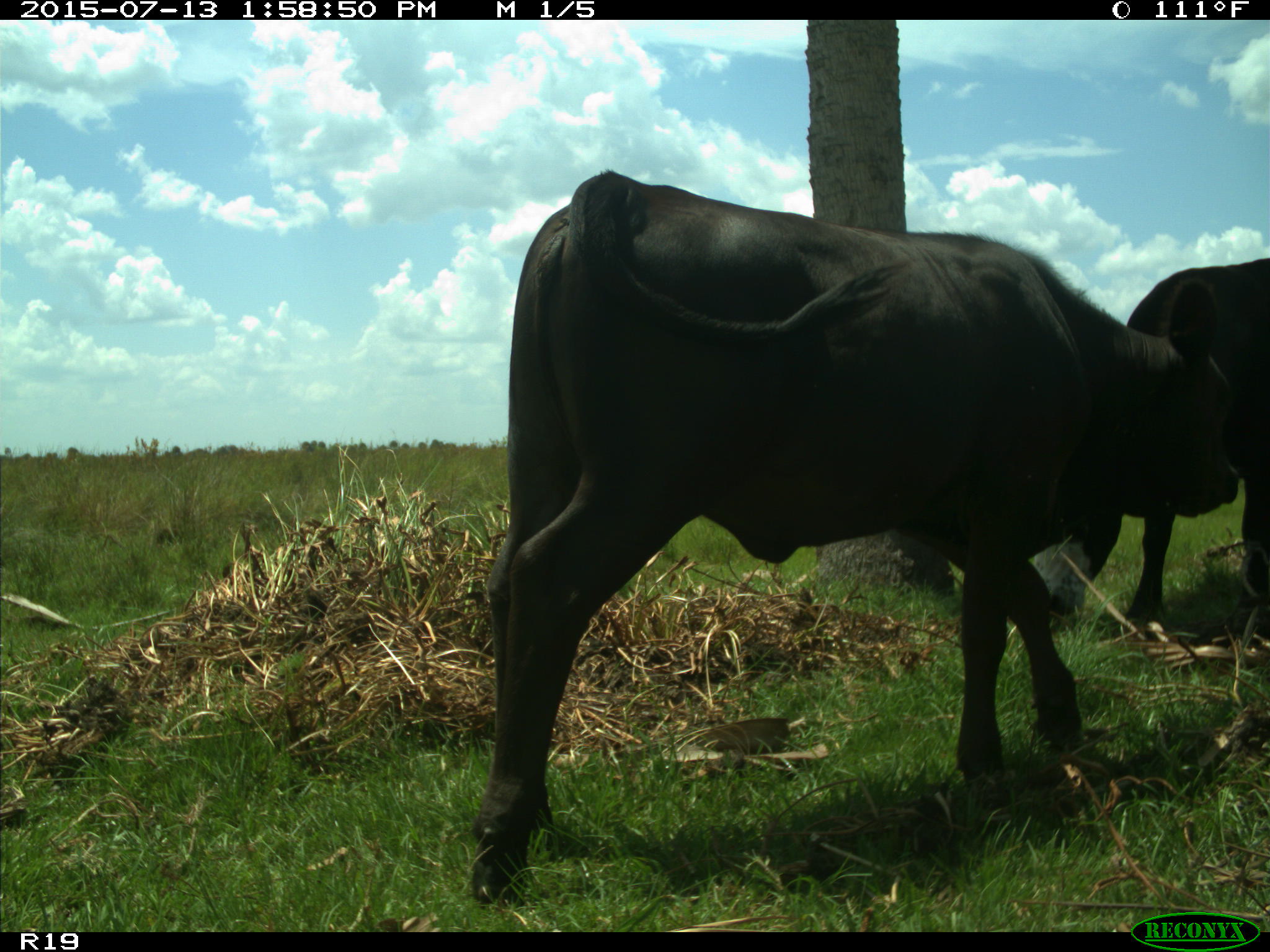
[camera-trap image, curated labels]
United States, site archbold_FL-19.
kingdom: Animalia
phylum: Chordata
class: Mammalia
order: Artiodactyla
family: Bovidae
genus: Bos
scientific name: Bos taurus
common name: domestic cow